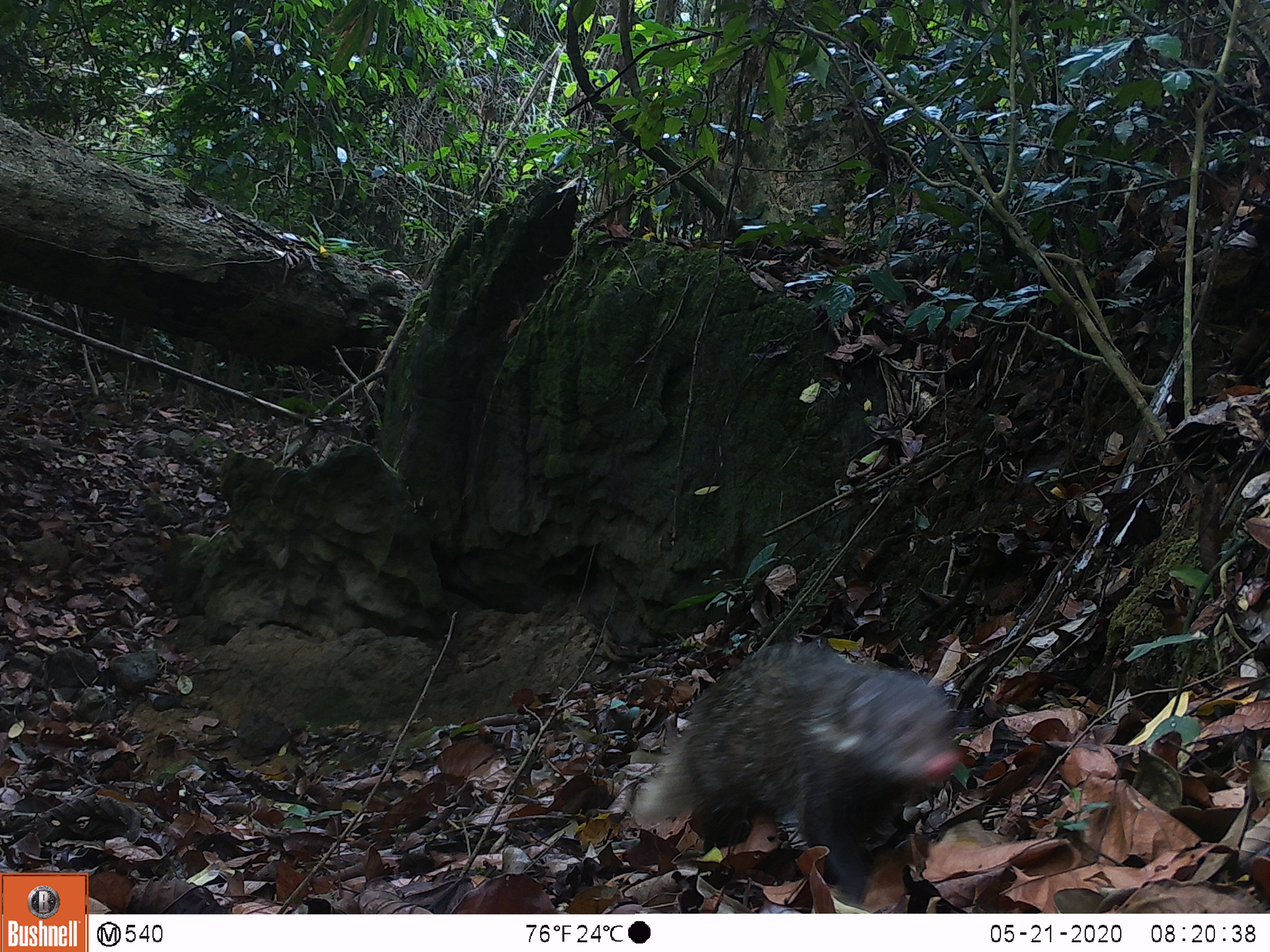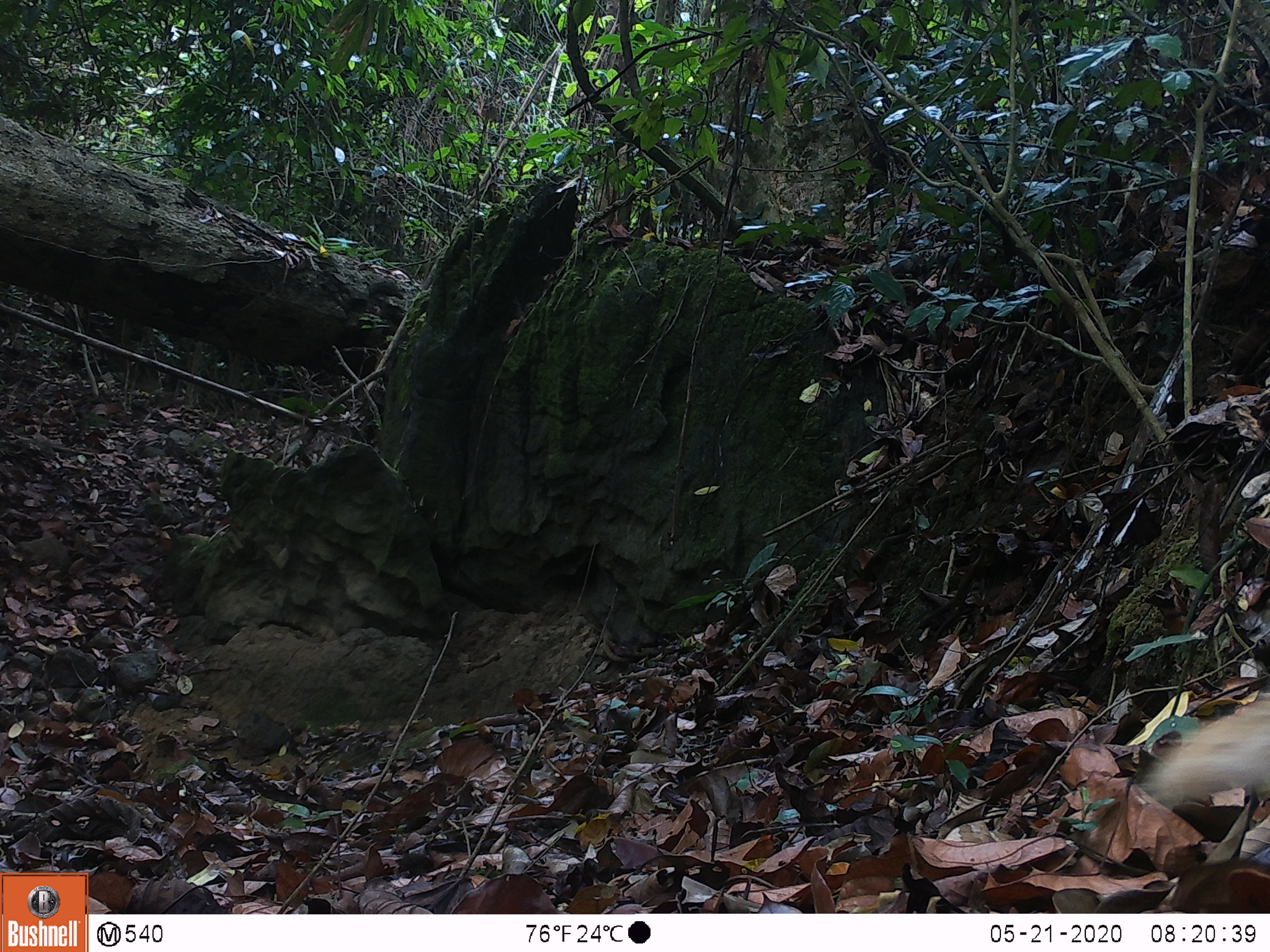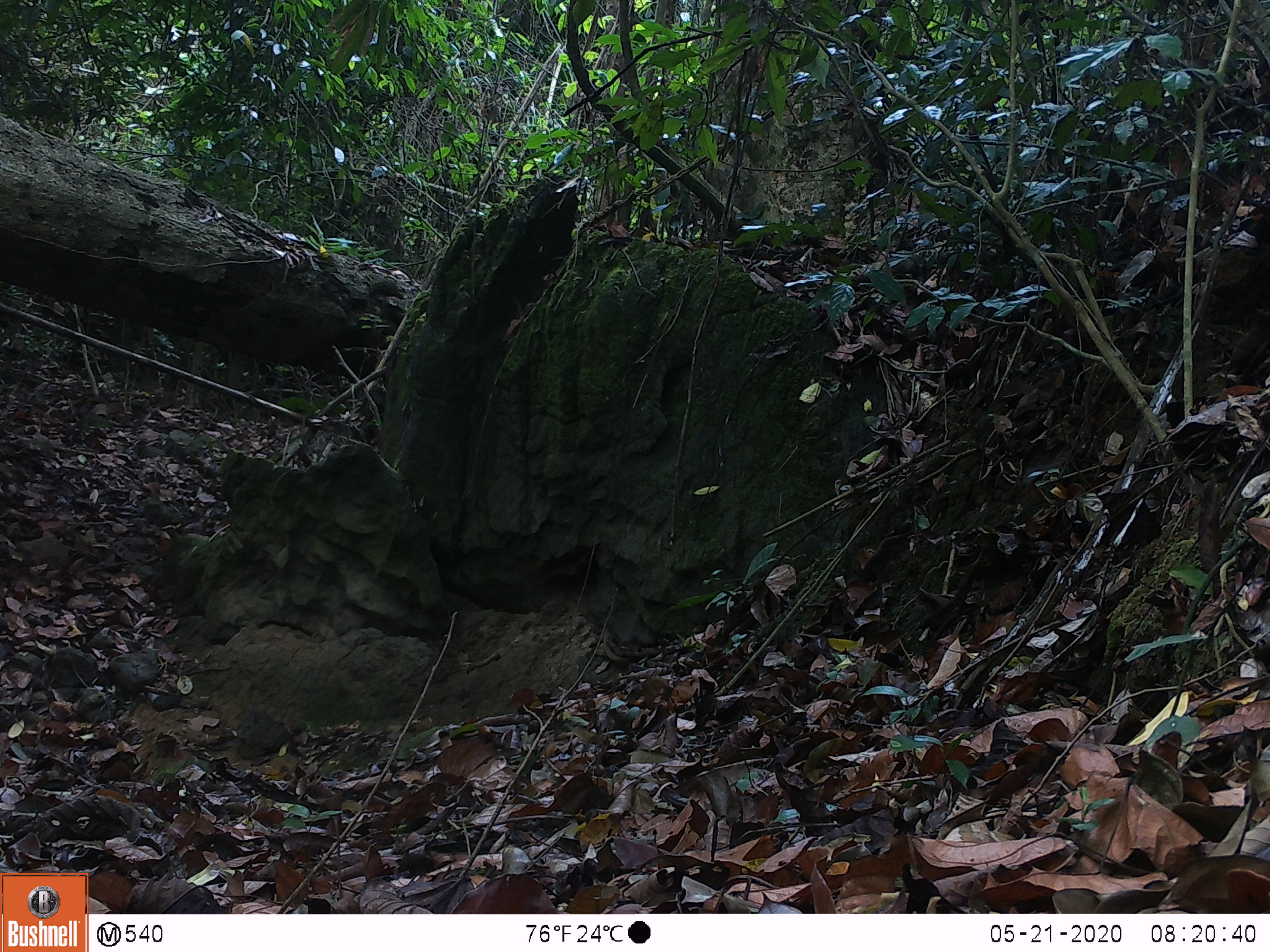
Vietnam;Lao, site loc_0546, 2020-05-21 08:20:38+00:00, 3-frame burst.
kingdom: Animalia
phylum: Chordata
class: Mammalia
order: Carnivora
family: Herpestidae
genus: Urva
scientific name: Urva urva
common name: crab-eating mongoose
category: crab eating mongoose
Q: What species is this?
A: Crab eating mongoose (crab-eating mongoose) (Urva urva).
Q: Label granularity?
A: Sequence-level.